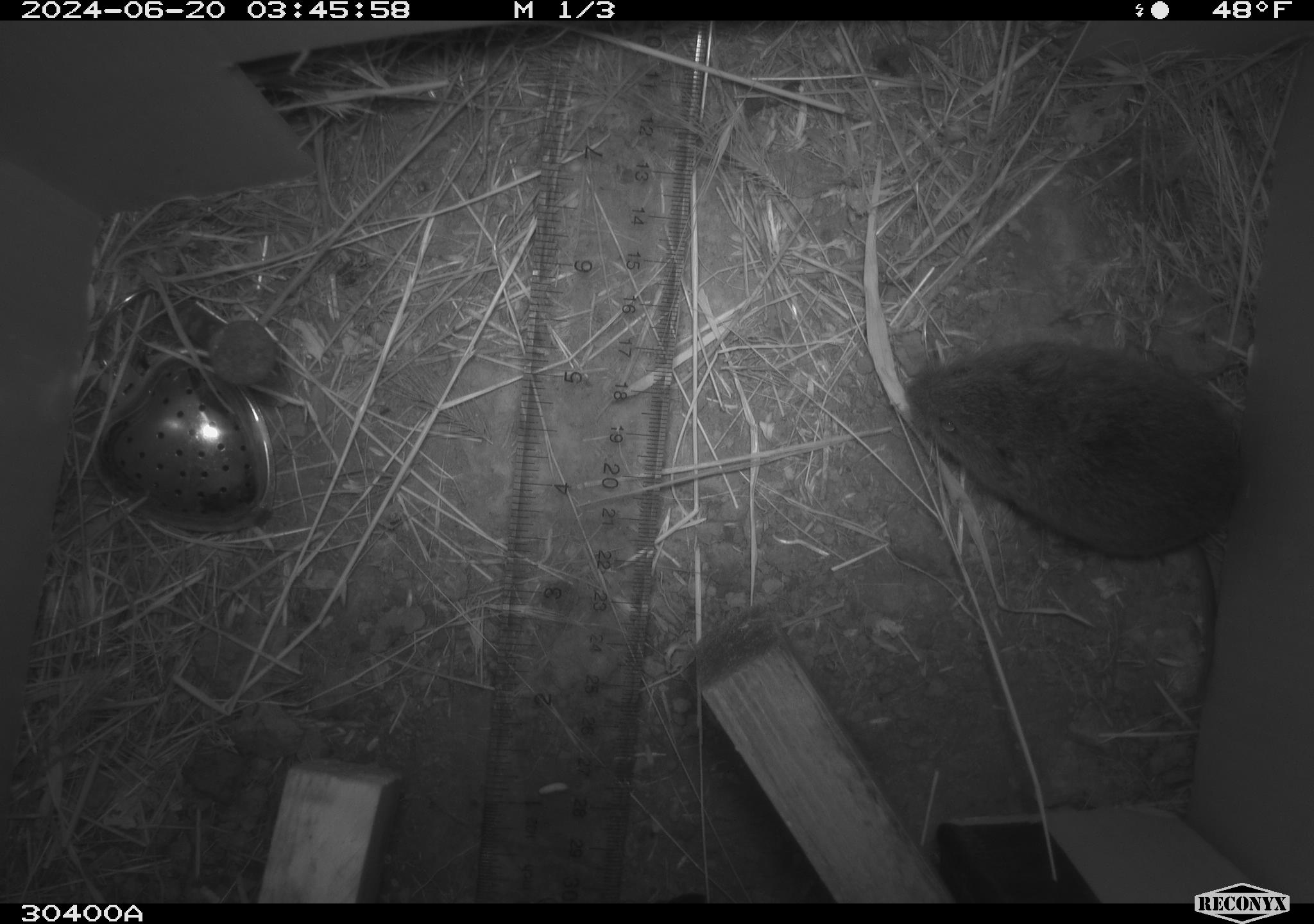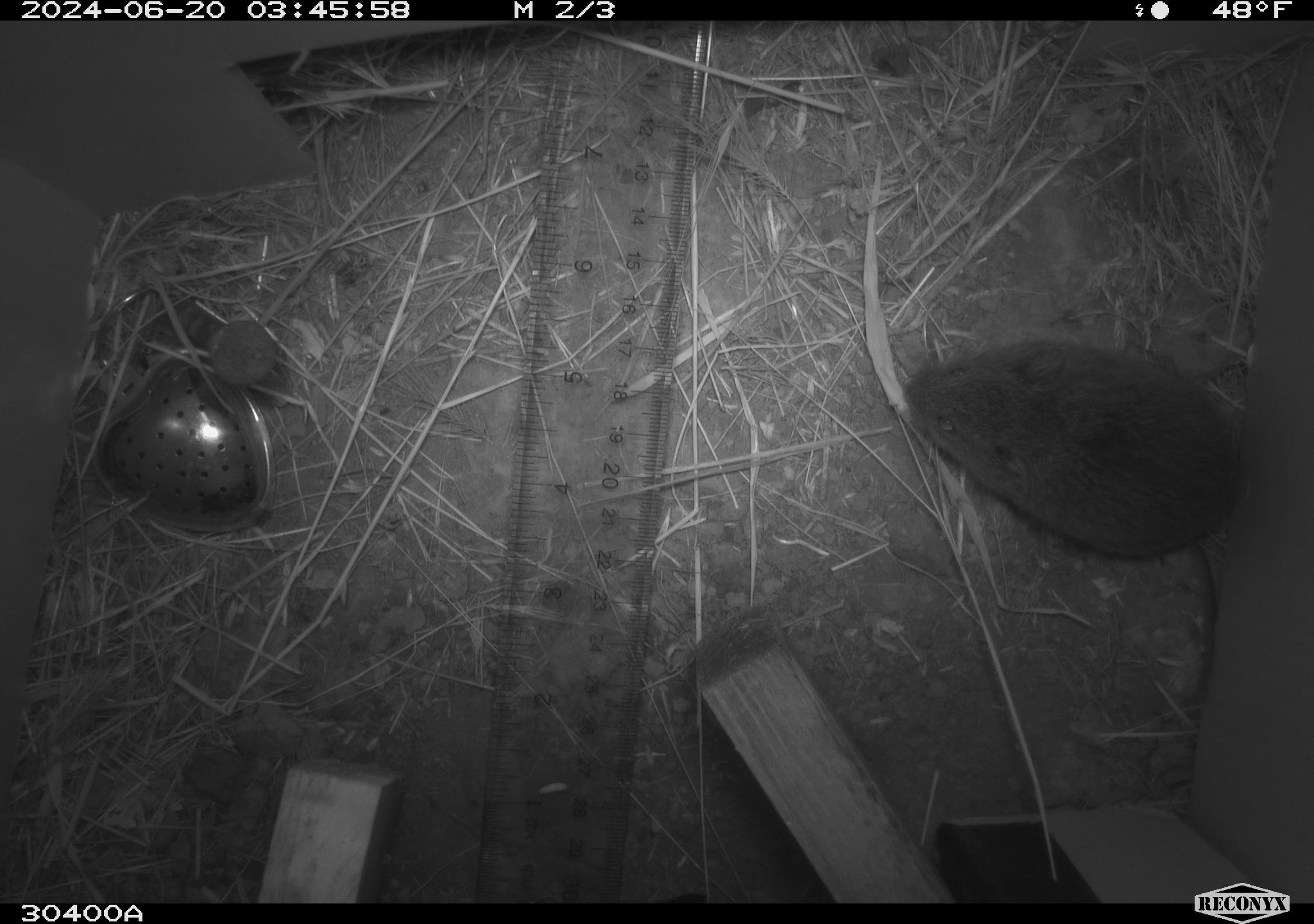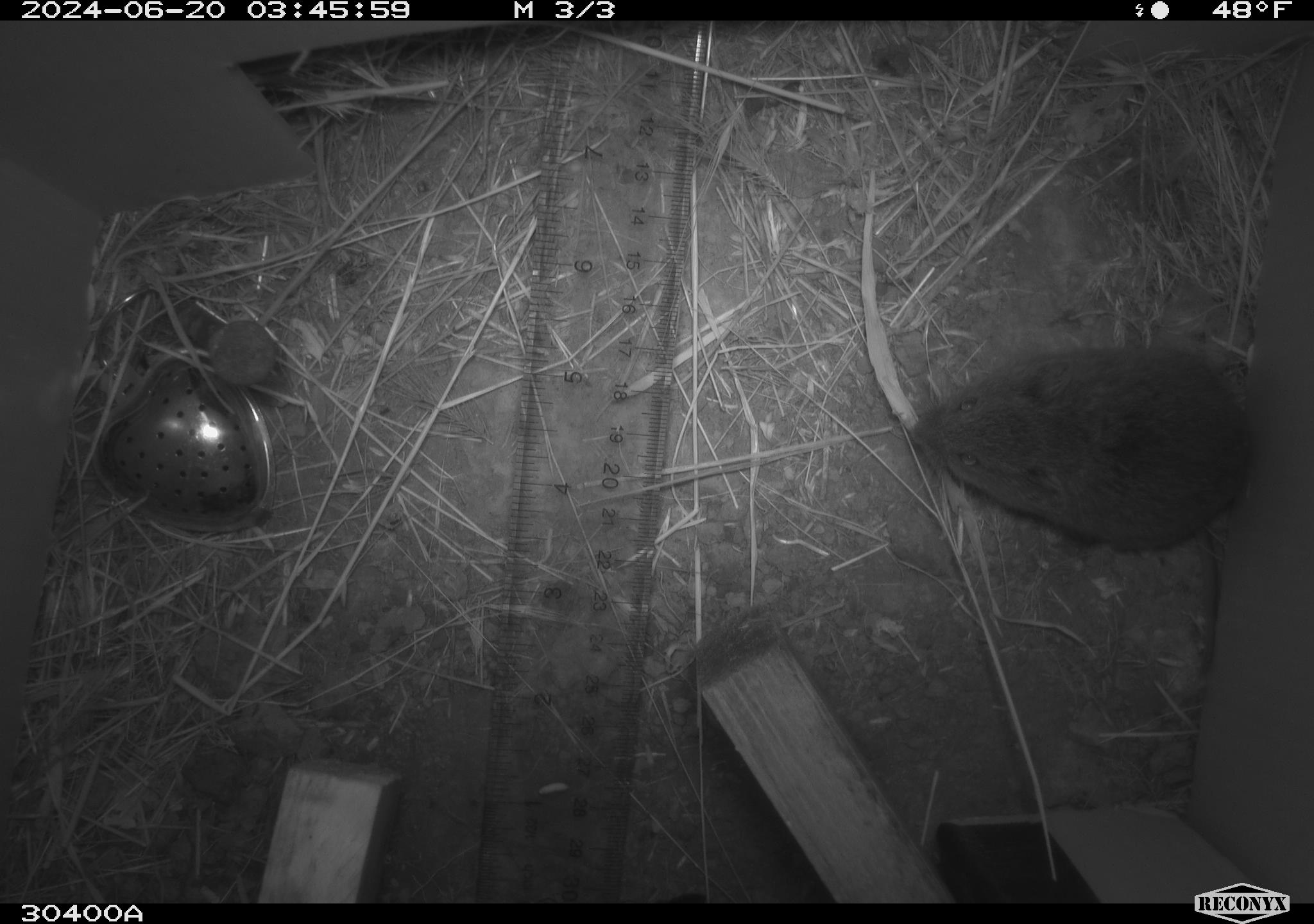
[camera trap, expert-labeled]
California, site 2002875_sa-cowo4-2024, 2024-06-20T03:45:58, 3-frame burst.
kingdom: Animalia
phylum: Chordata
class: Mammalia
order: Rodentia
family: Cricetidae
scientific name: Arvicolinae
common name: voles, lemmings, and muskrats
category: arvicolinae subfamily